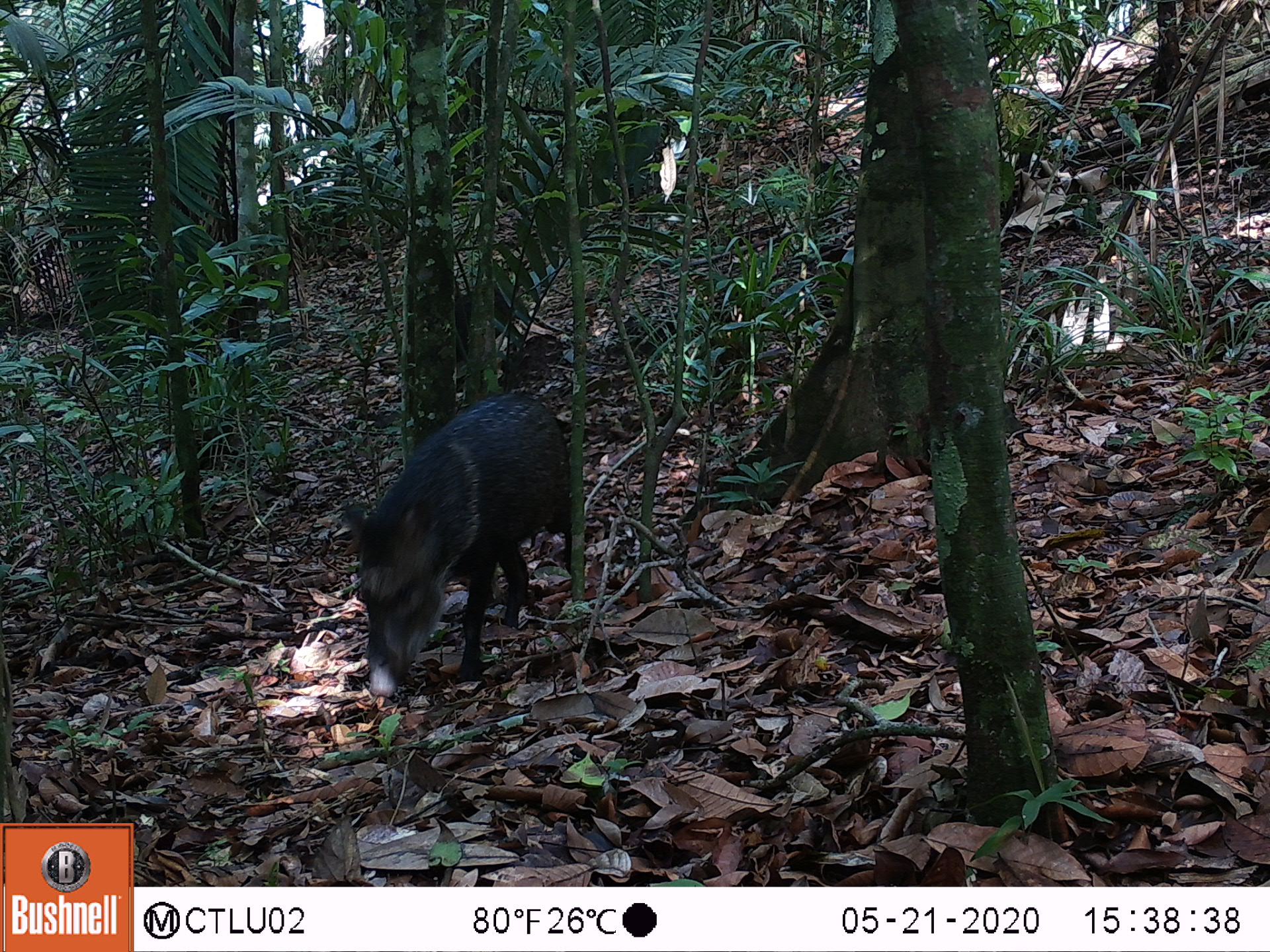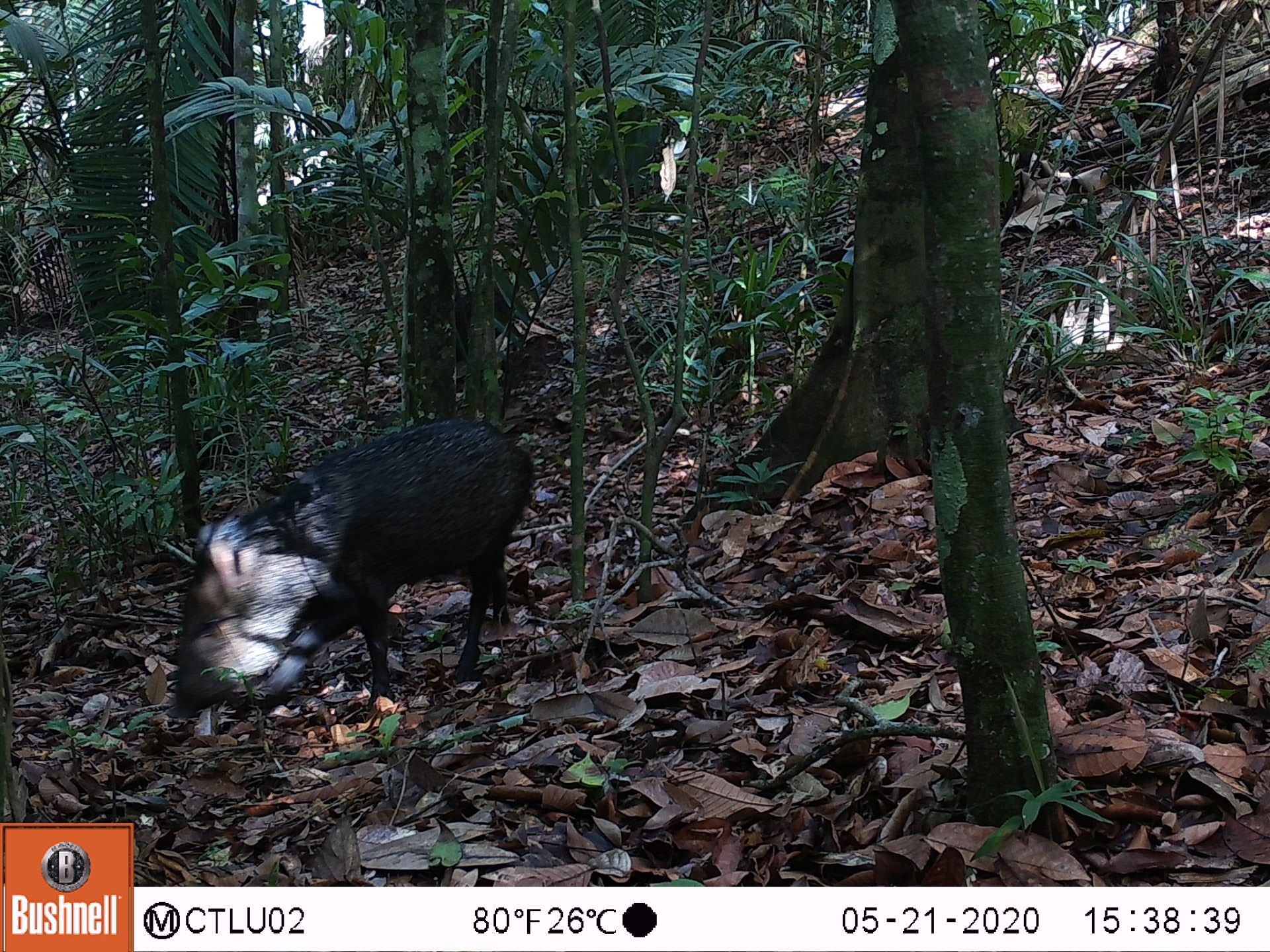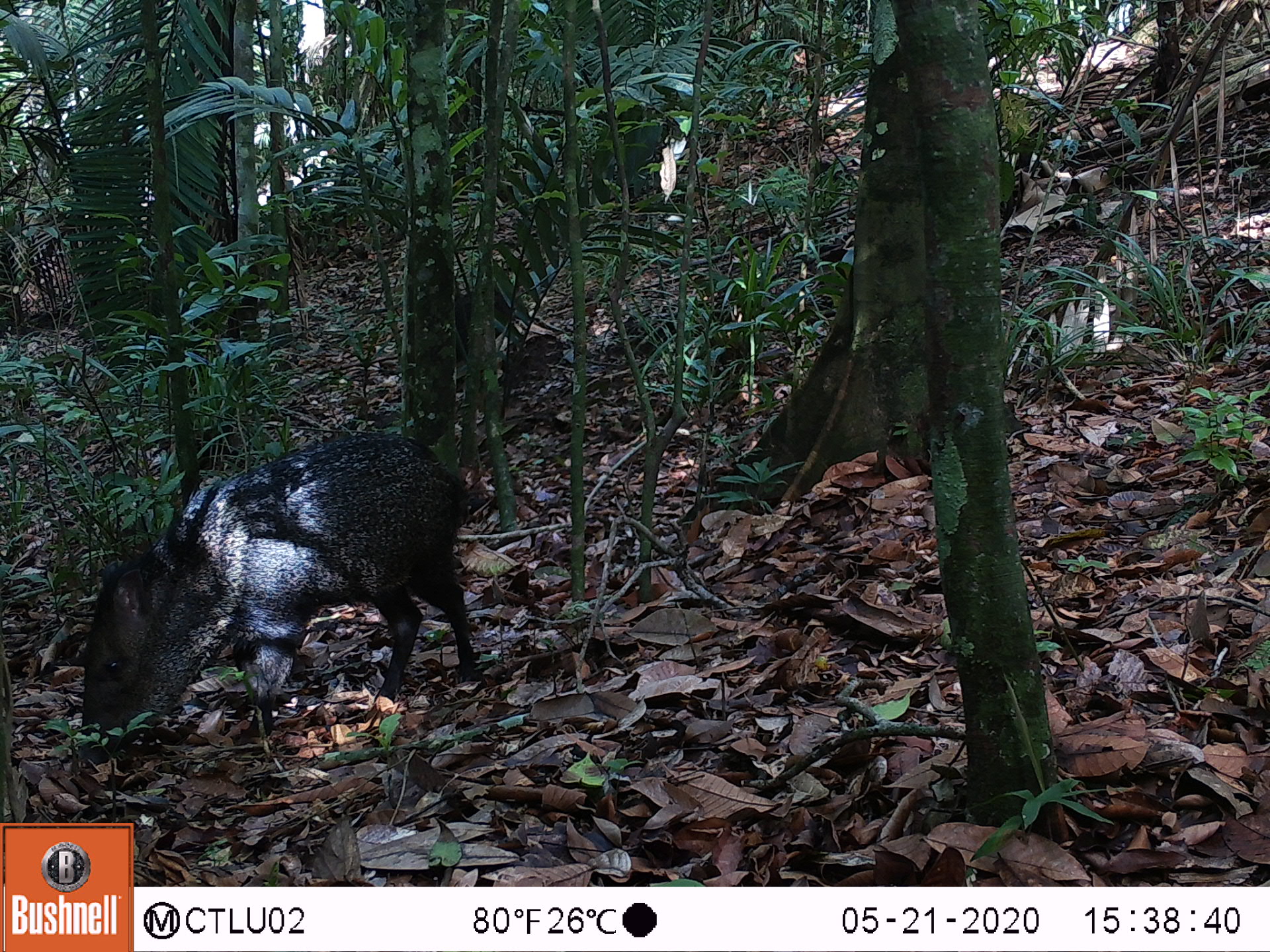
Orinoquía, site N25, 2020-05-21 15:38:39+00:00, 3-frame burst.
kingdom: Animalia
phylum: Chordata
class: Mammalia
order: Artiodactyla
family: Tayassuidae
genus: Pecari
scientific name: Pecari tajacu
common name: collared peccary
Collared peccary (Pecari tajacu).